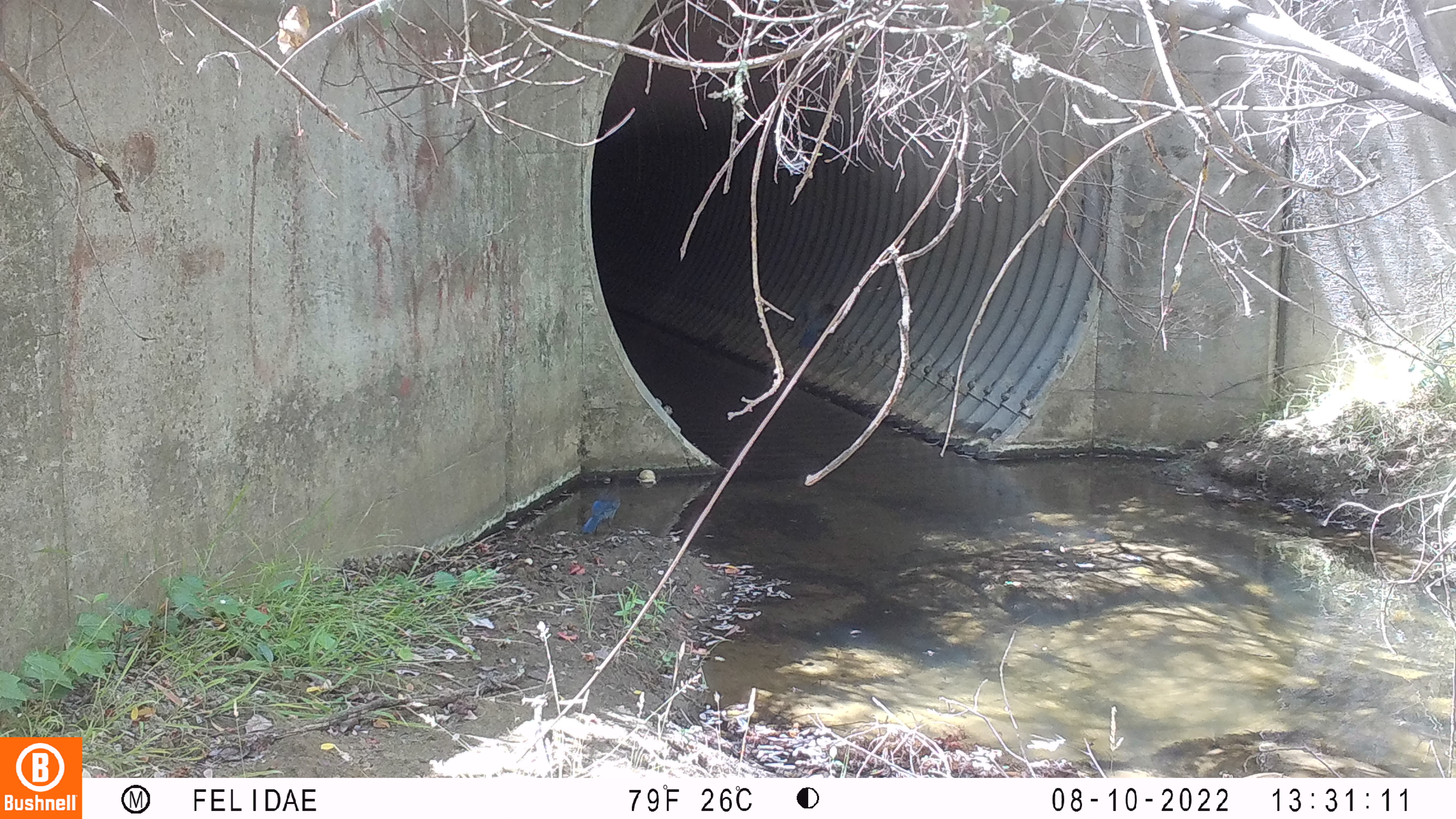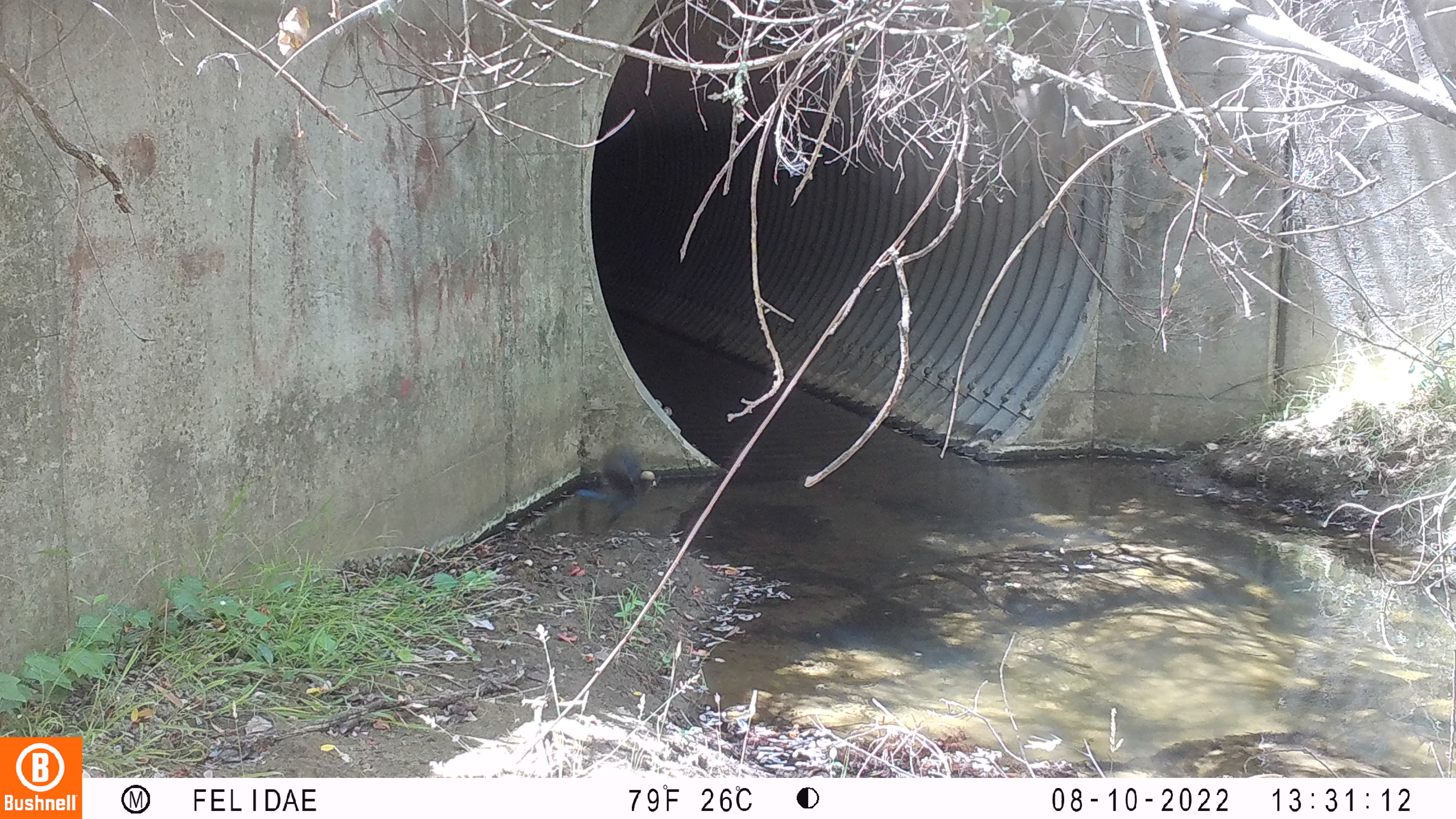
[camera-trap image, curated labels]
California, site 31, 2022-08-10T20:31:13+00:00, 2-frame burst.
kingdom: Animalia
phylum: Chordata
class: Aves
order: Passeriformes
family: Corvidae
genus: Cyanocitta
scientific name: Cyanocitta stelleri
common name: steller's jay